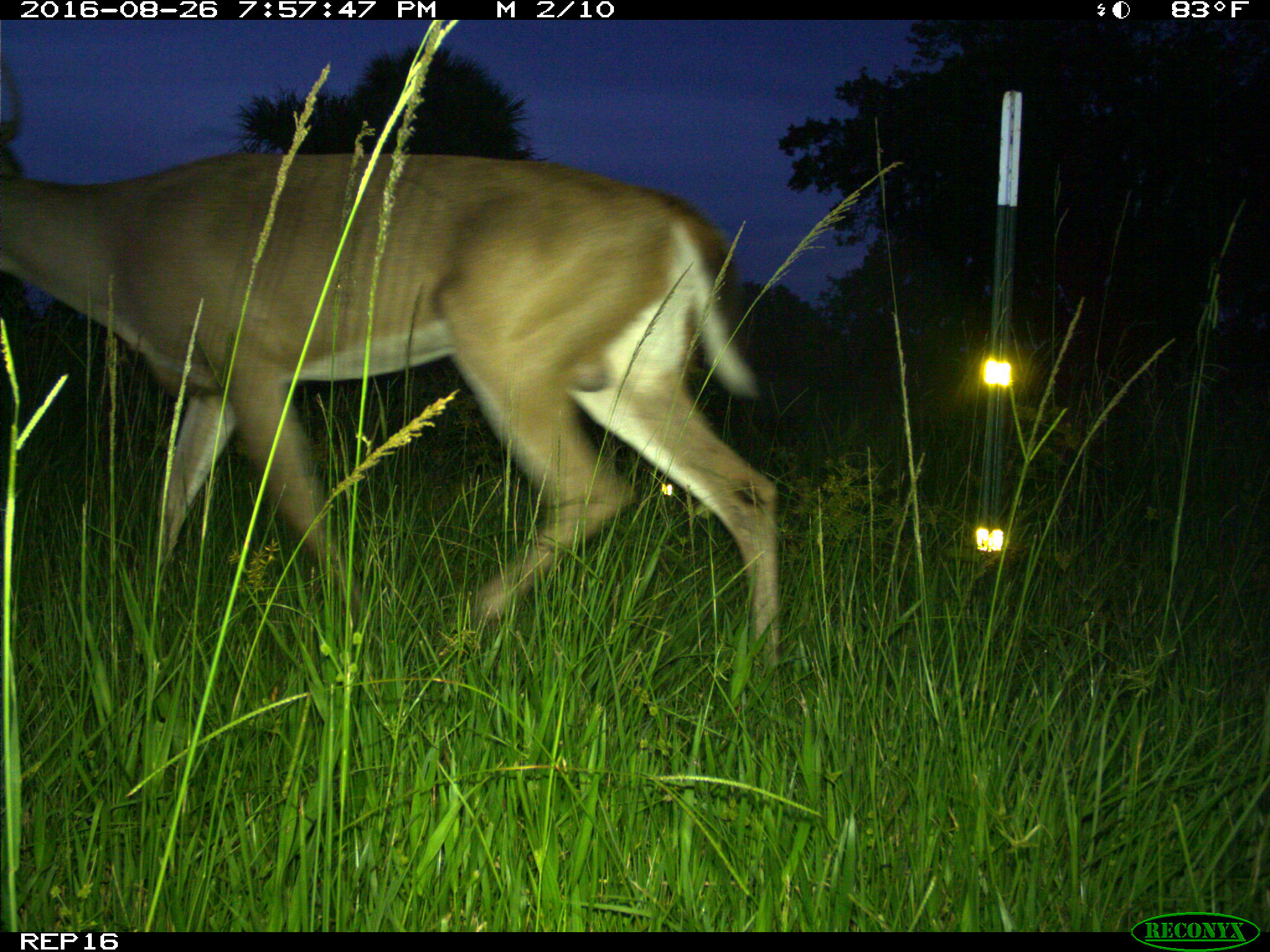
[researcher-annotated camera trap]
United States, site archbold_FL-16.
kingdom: Animalia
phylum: Chordata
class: Mammalia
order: Artiodactyla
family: Cervidae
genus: Odocoileus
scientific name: Odocoileus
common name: deer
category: unidentified deer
Unidentified deer (deer) (Odocoileus).